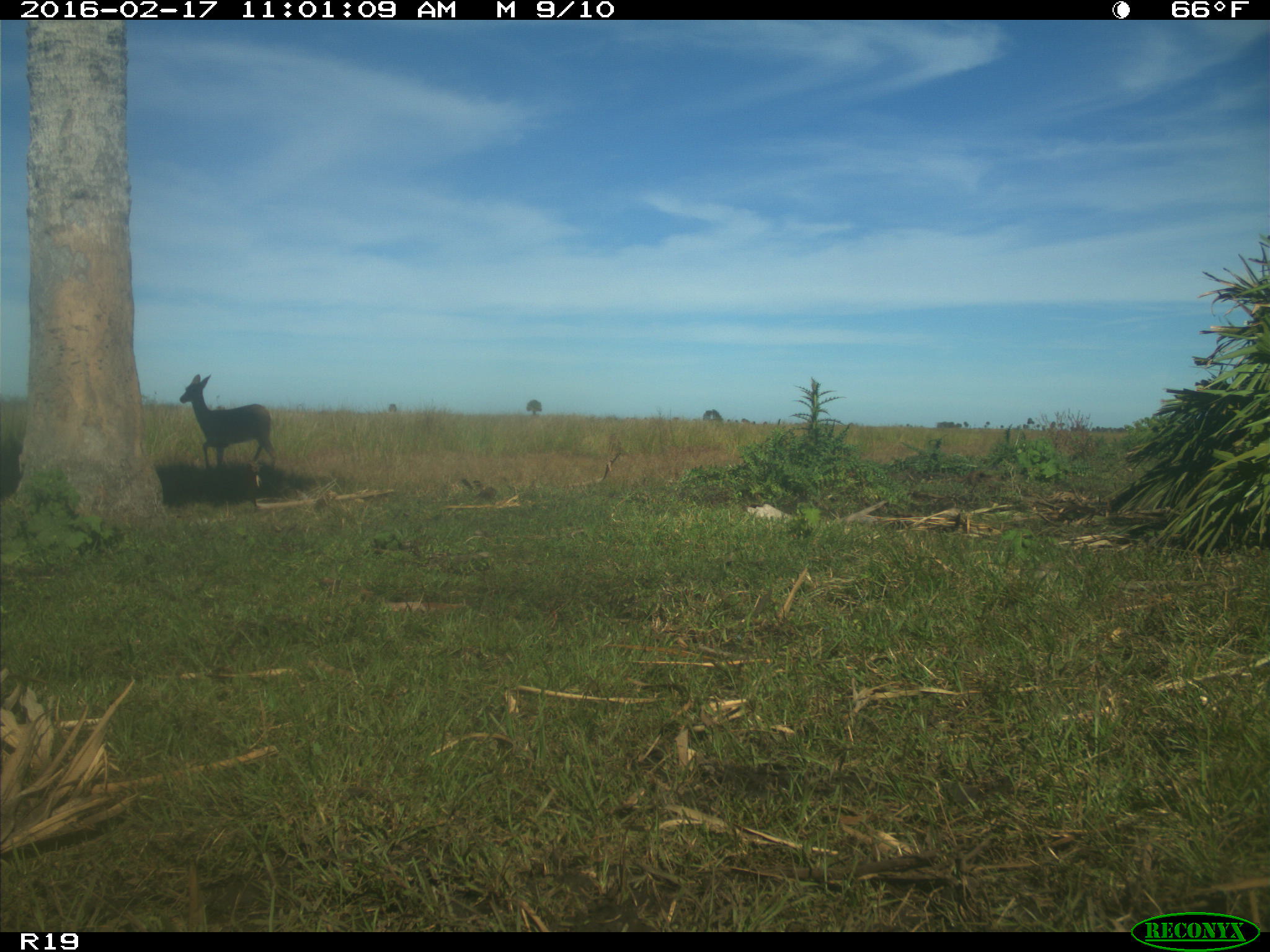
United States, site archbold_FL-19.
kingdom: Animalia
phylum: Chordata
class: Mammalia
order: Artiodactyla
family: Cervidae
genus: Odocoileus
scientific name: Odocoileus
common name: deer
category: unidentified deer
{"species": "unidentified deer (deer) (Odocoileus)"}